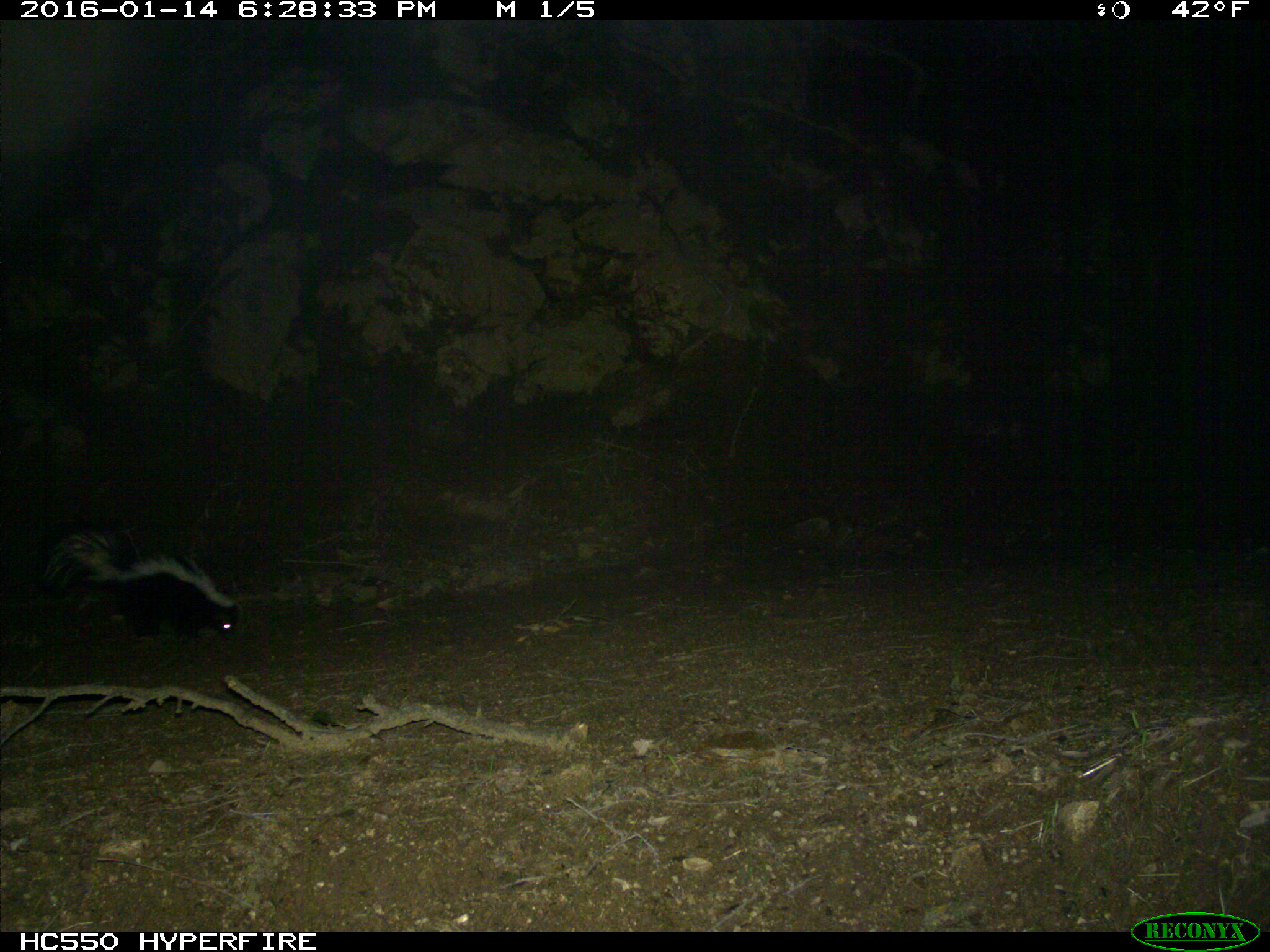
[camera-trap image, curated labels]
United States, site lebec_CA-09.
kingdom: Animalia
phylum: Chordata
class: Mammalia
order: Carnivora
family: Mephitidae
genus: Mephitis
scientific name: Mephitis mephitis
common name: striped skunk